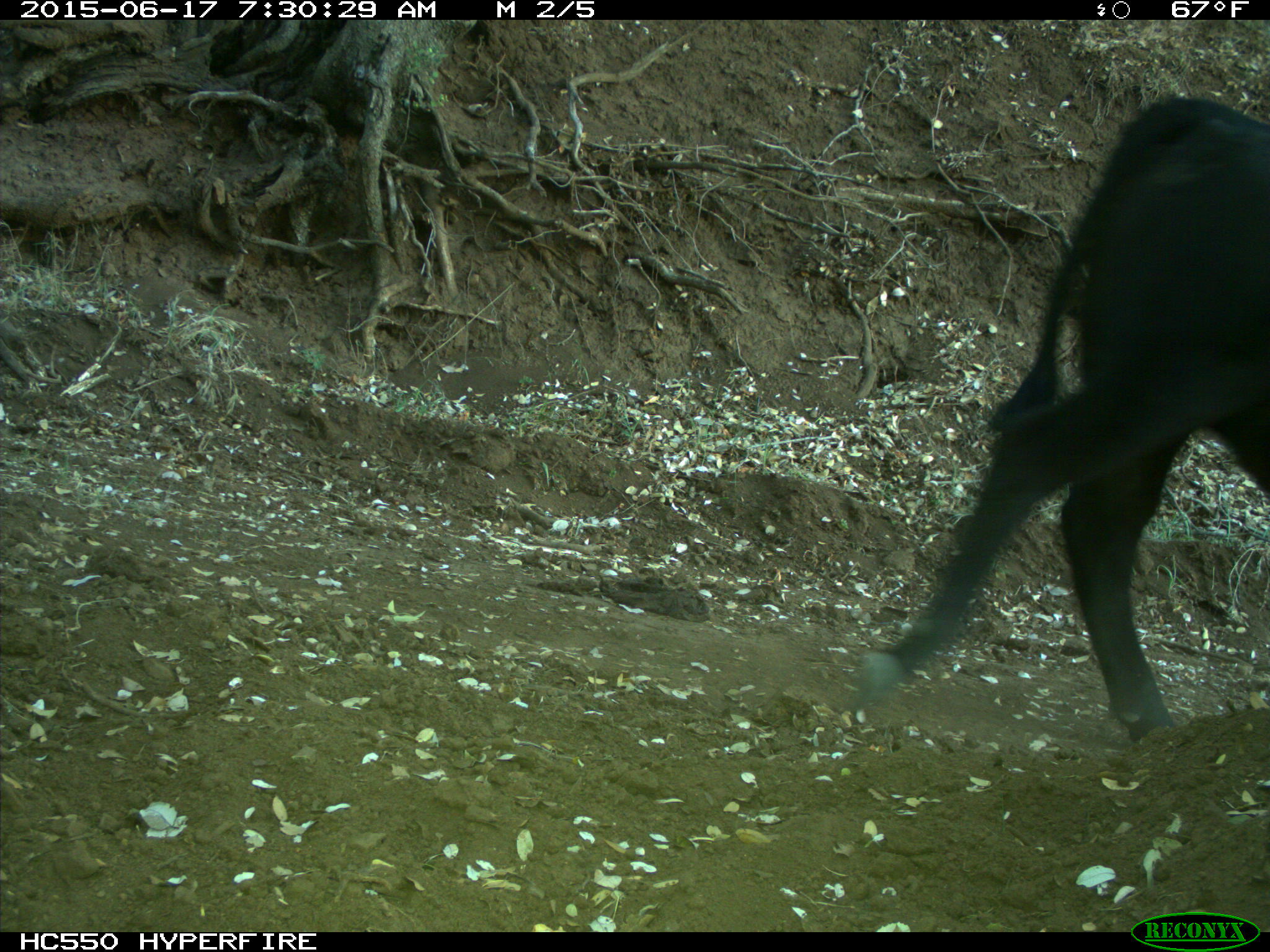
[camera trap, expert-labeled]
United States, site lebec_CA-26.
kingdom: Animalia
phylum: Chordata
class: Mammalia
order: Artiodactyla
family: Bovidae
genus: Bos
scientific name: Bos taurus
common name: domestic cow